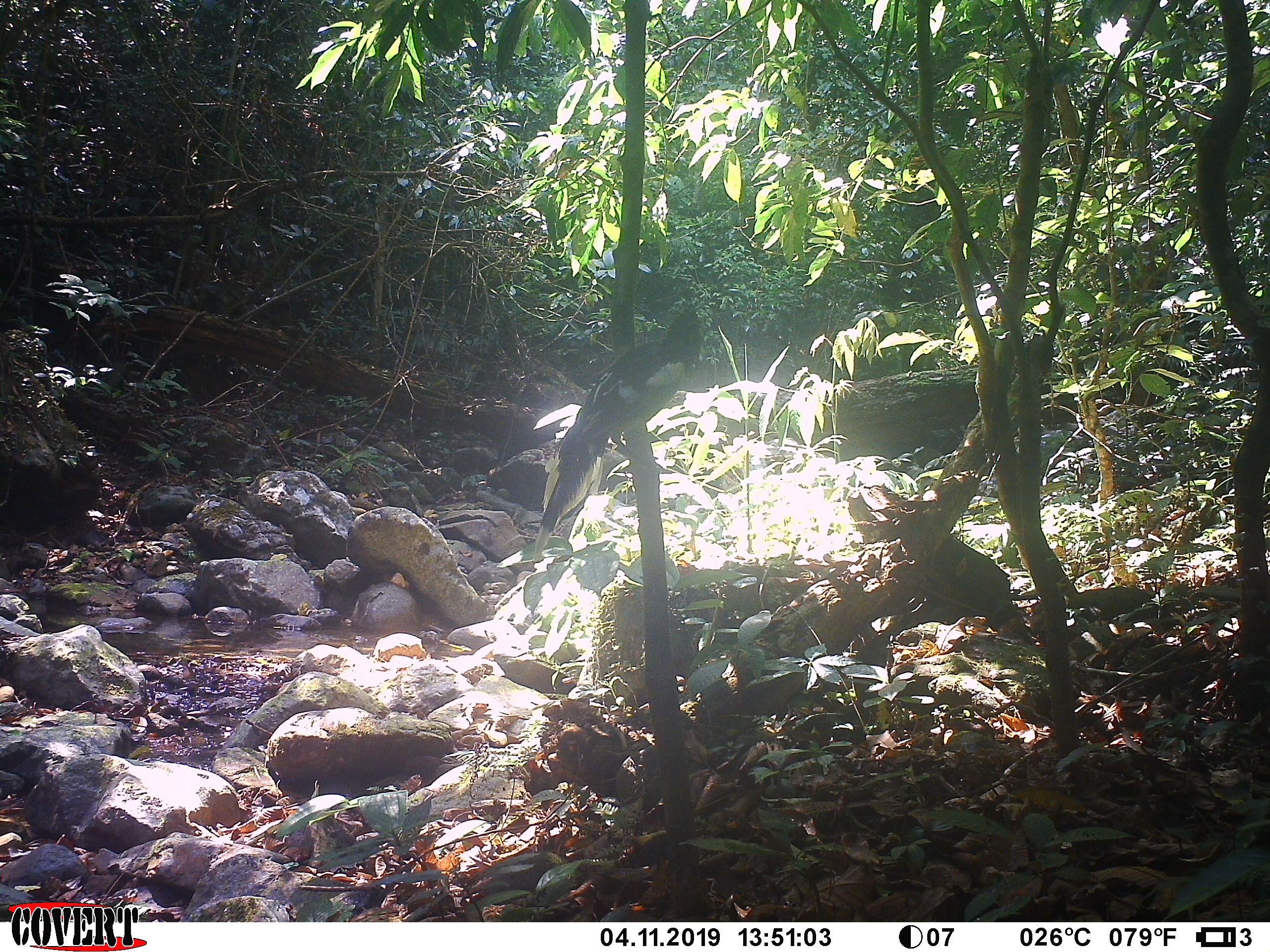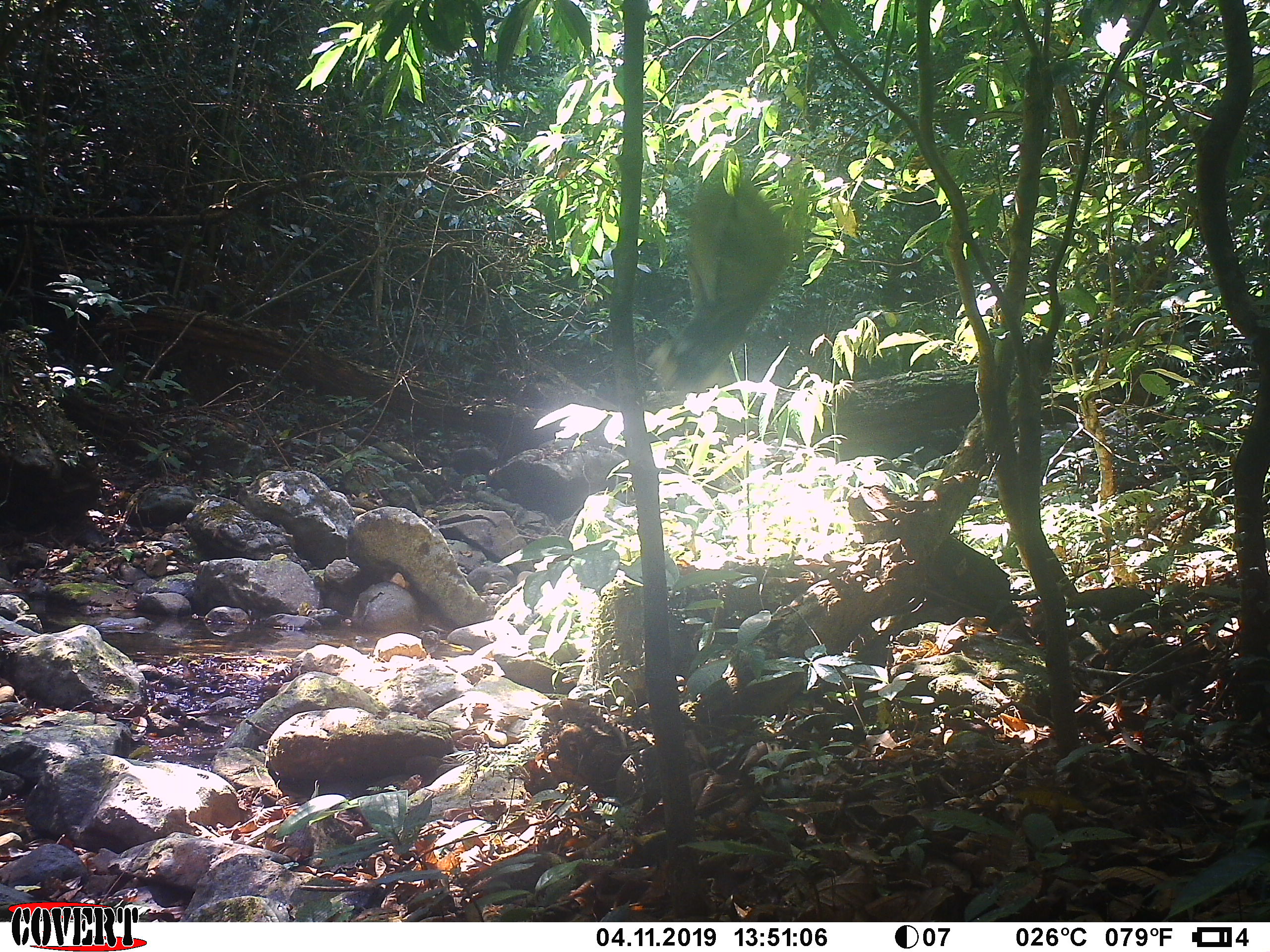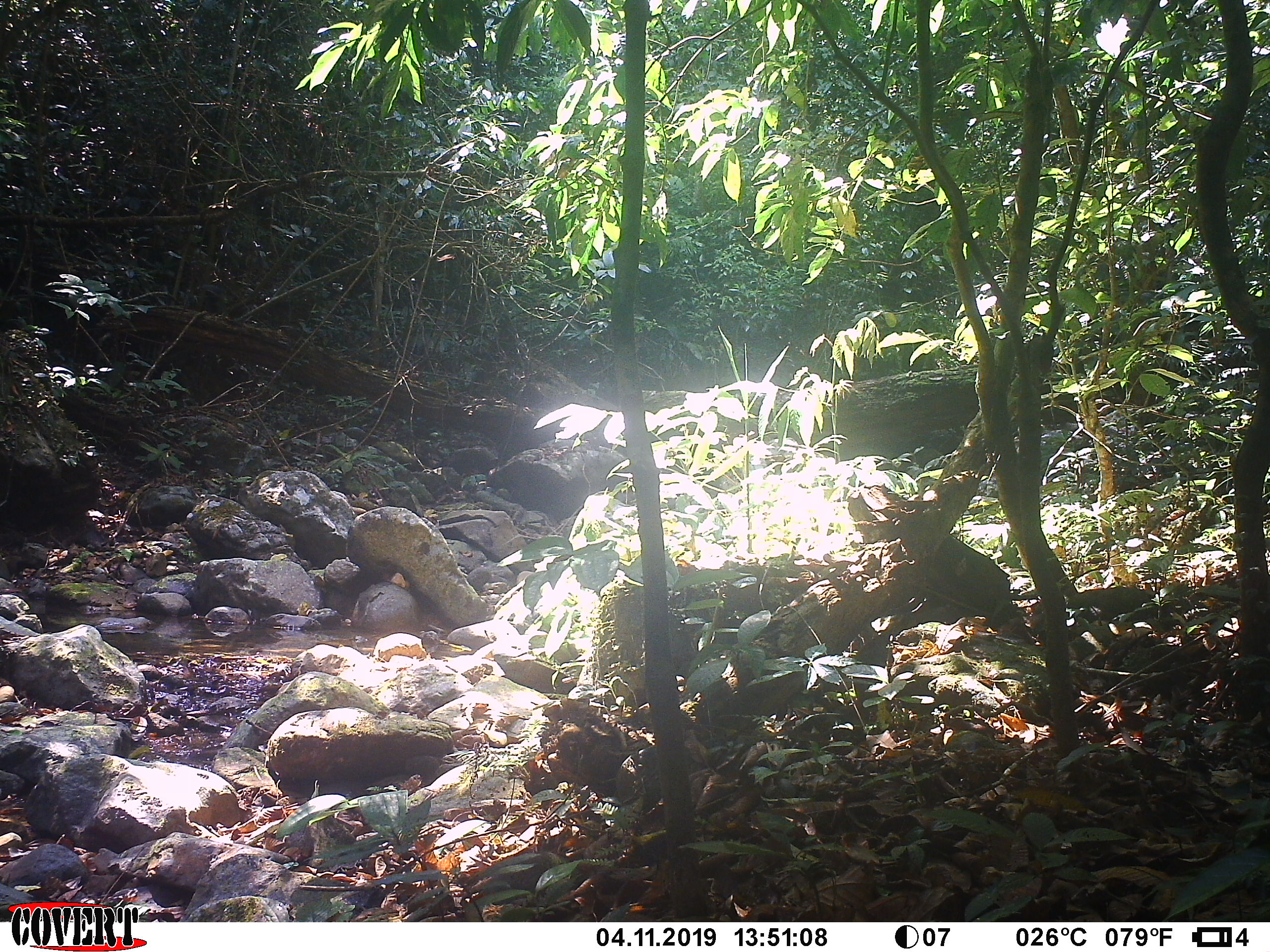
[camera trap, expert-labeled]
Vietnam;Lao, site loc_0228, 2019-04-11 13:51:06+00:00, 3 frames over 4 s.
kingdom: Animalia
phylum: Chordata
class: Aves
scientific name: Aves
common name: bird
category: unidentified bird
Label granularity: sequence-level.